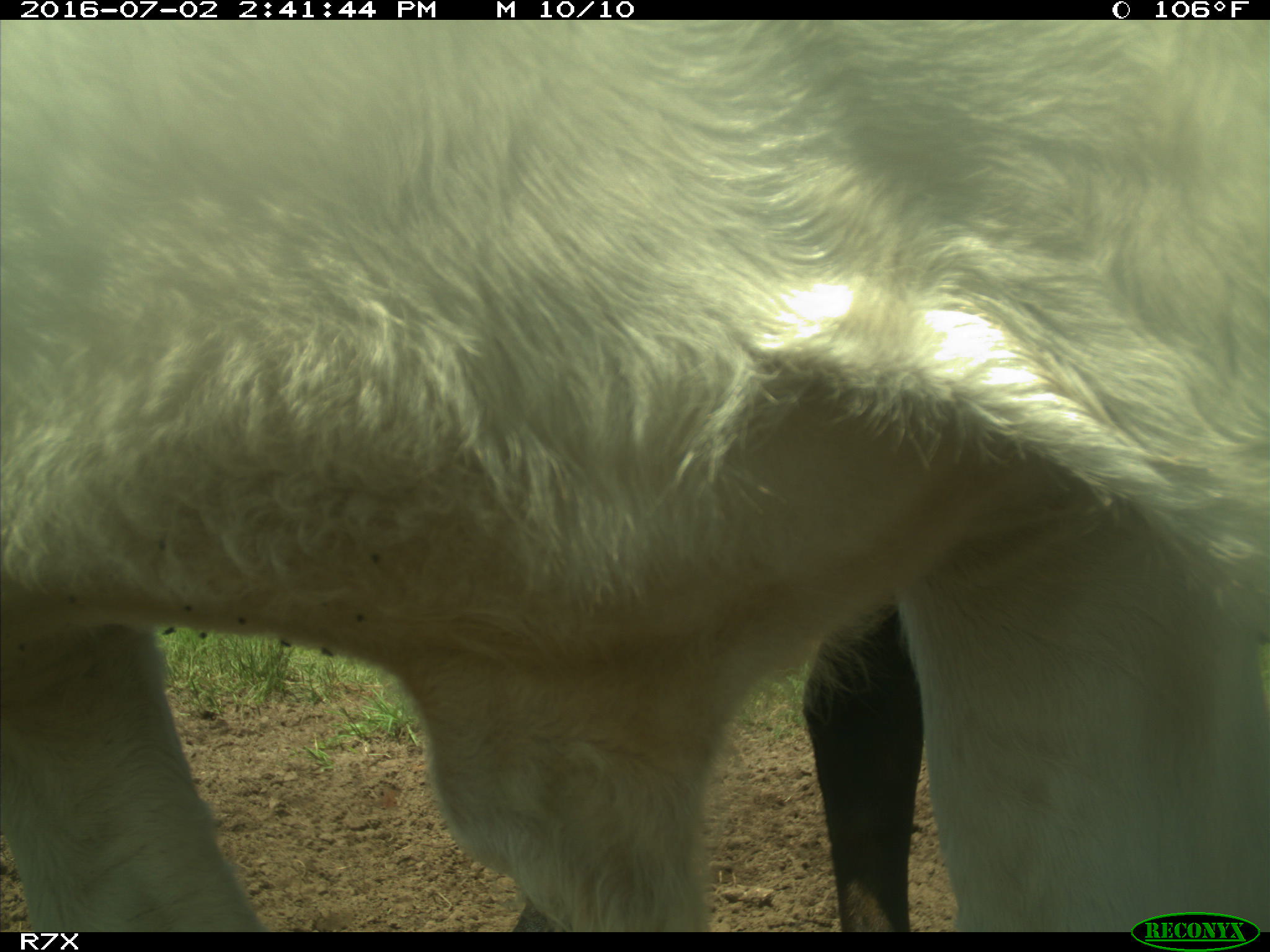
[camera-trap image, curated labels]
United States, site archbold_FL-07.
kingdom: Animalia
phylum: Chordata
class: Mammalia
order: Artiodactyla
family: Bovidae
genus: Bos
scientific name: Bos taurus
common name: domestic cow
Bos taurus (domestic cow).